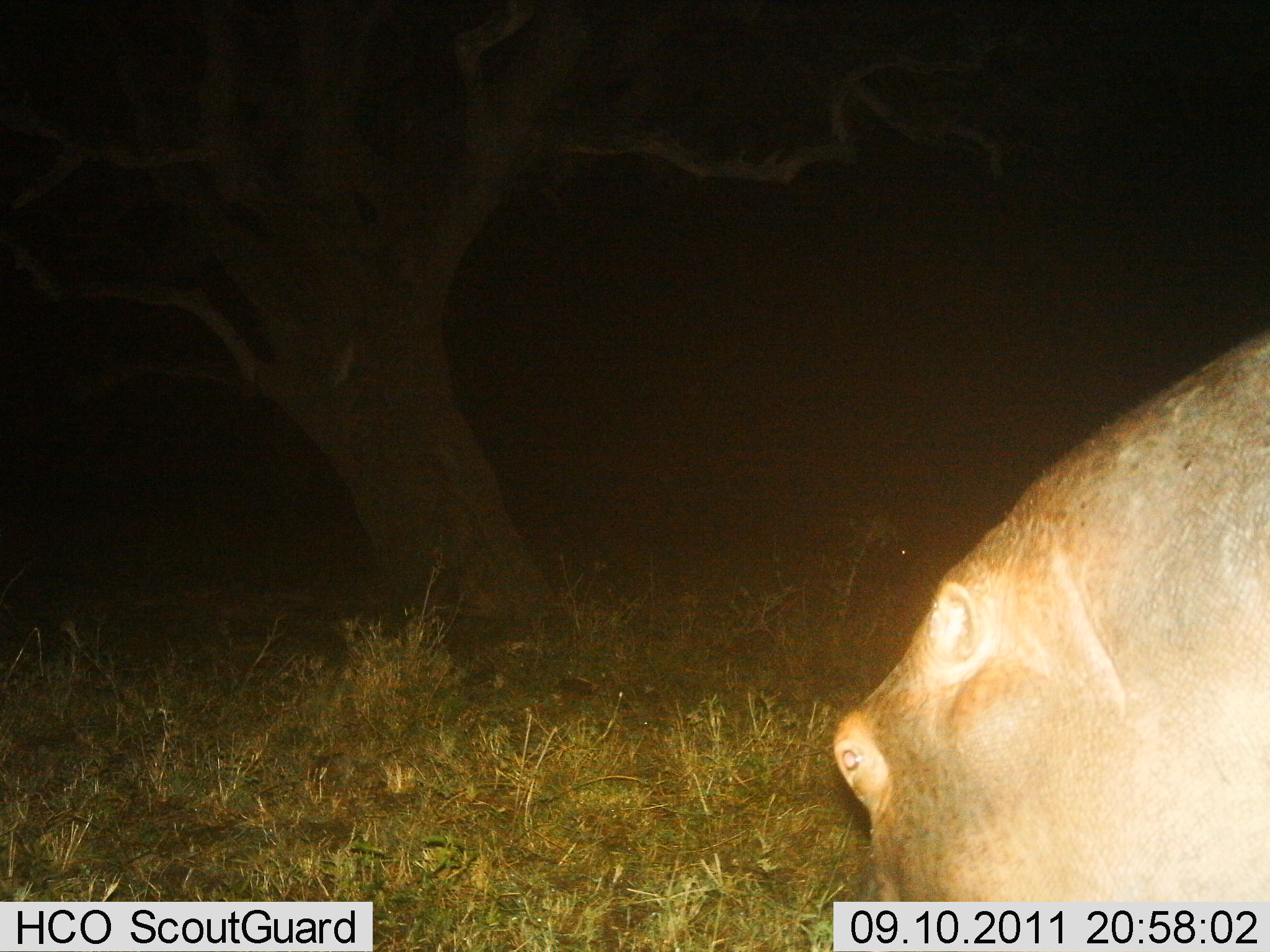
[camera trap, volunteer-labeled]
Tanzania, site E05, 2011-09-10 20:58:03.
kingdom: Animalia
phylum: Chordata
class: Mammalia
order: Artiodactyla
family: Hippopotamidae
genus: Hippopotamus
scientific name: Hippopotamus amphibius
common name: hippopotamus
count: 1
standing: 54%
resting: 8%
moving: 0%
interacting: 0%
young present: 0%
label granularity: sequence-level